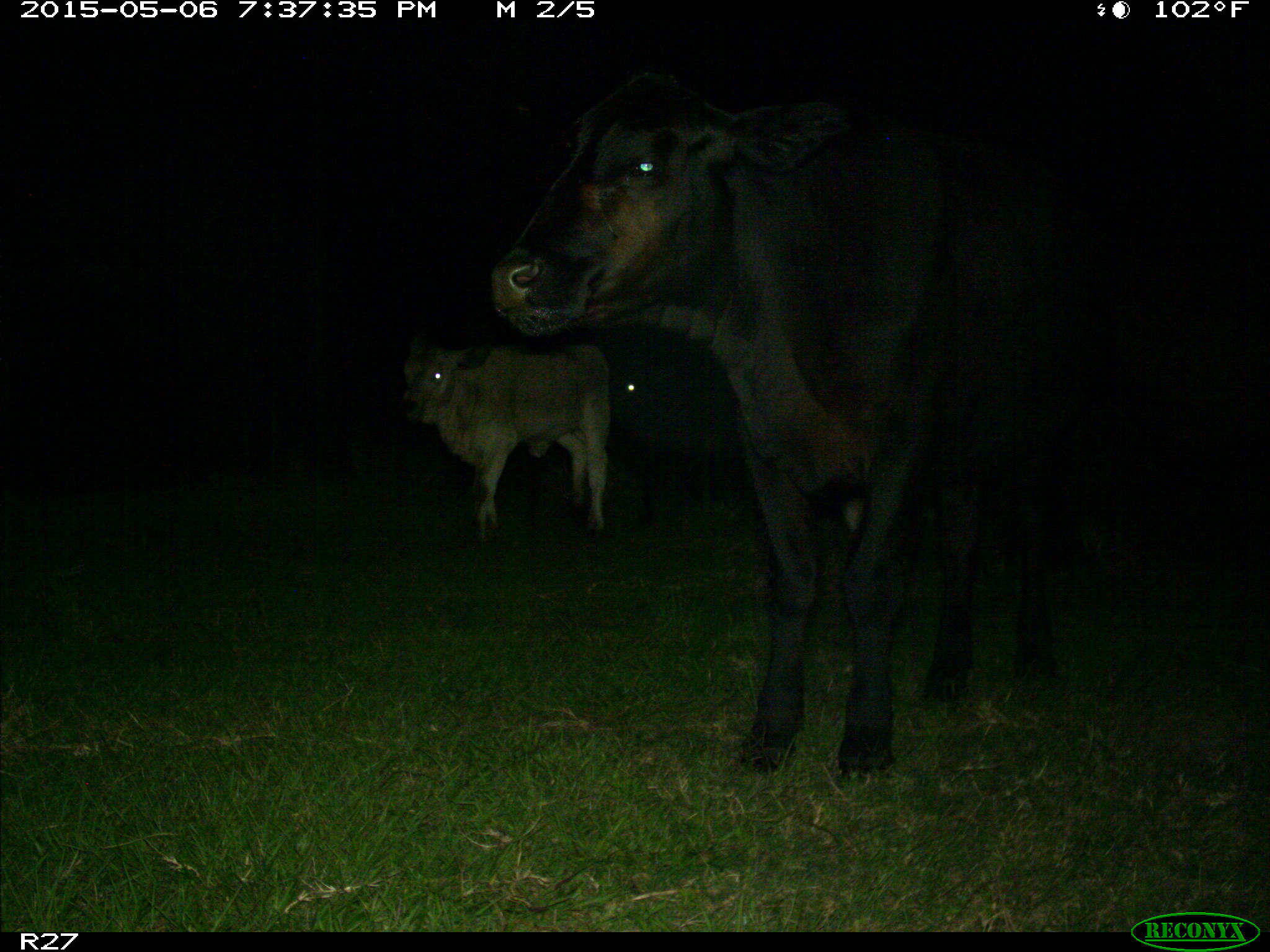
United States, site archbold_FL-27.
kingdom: Animalia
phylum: Chordata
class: Mammalia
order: Artiodactyla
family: Bovidae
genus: Bos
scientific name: Bos taurus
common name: domestic cow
Bos taurus (domestic cow).